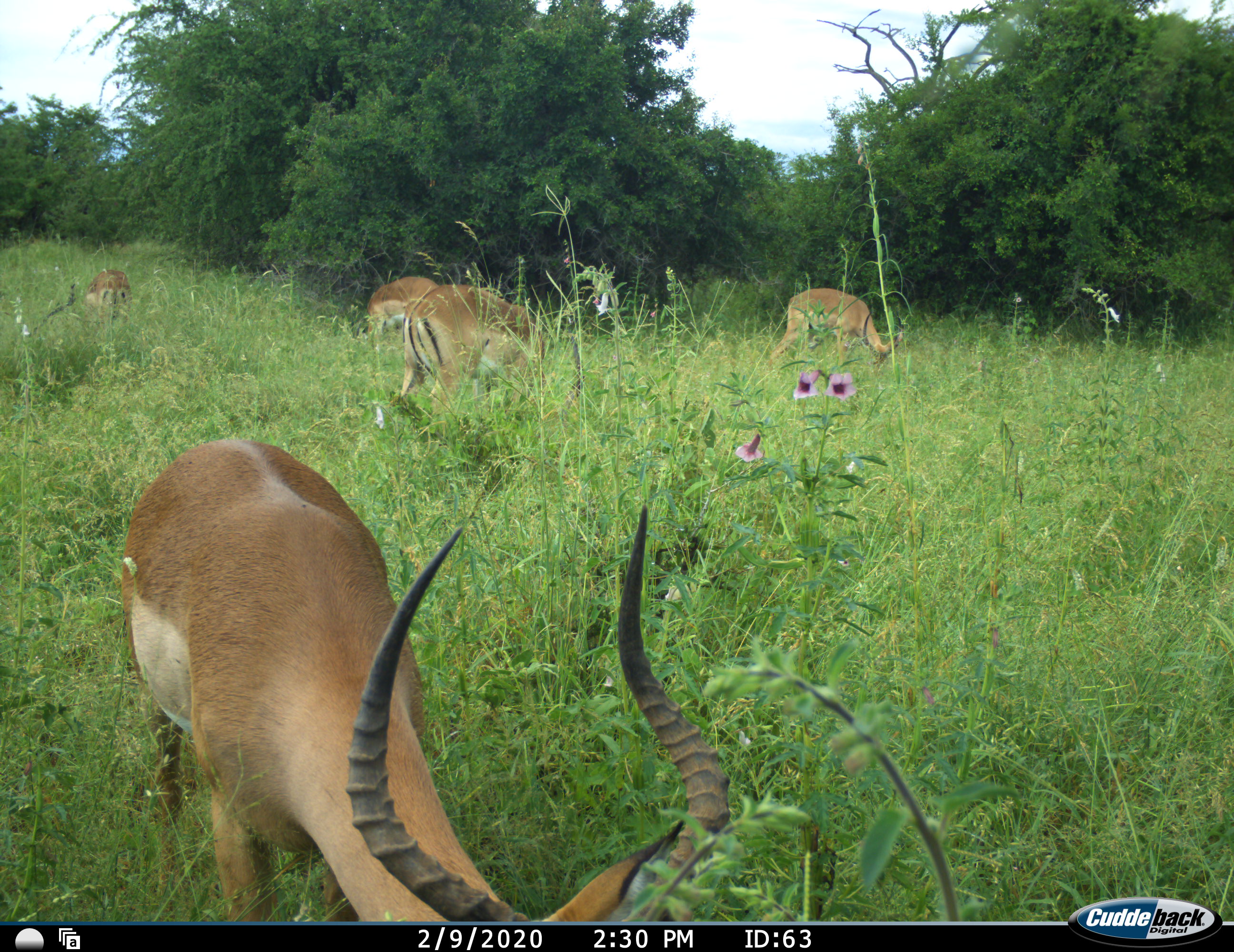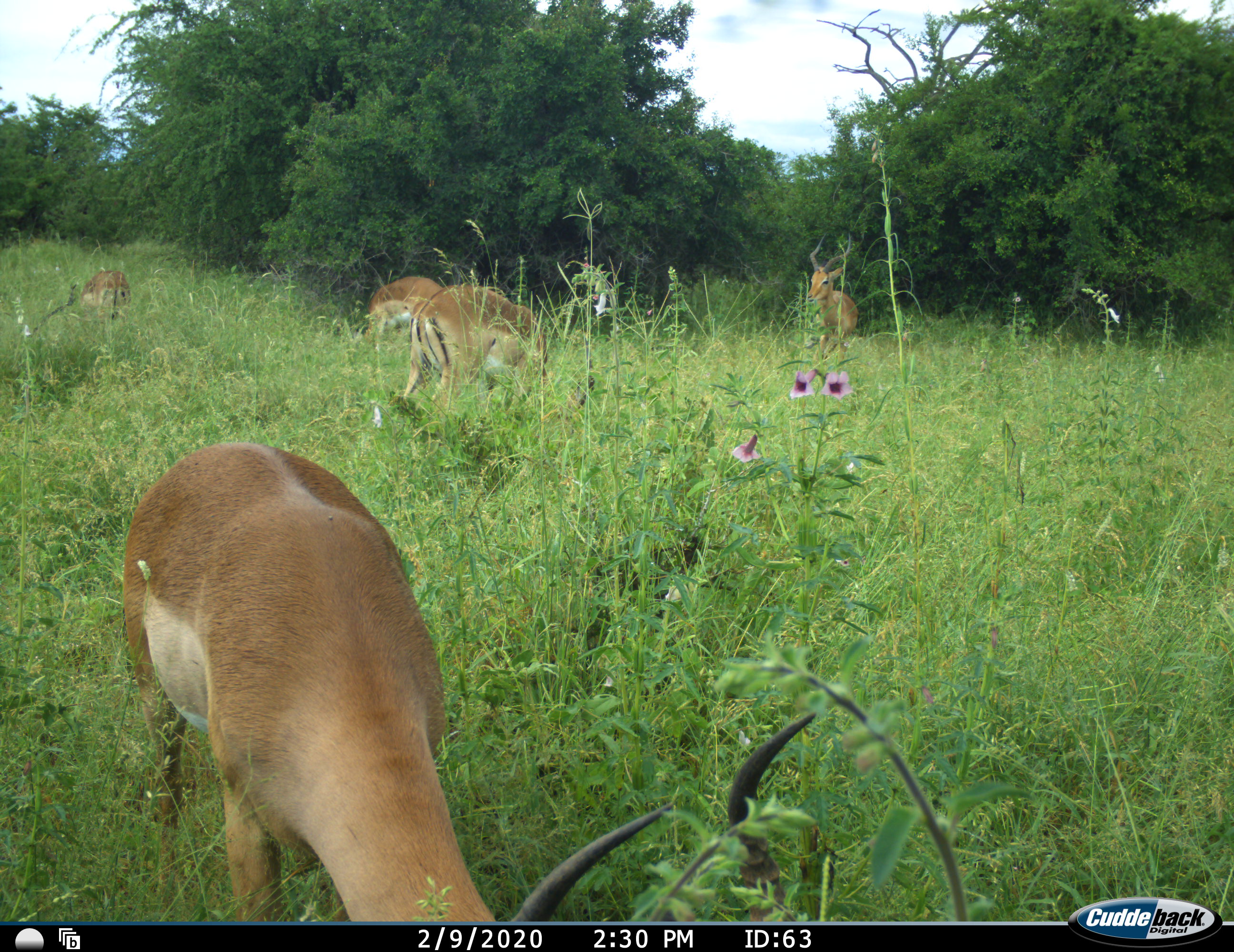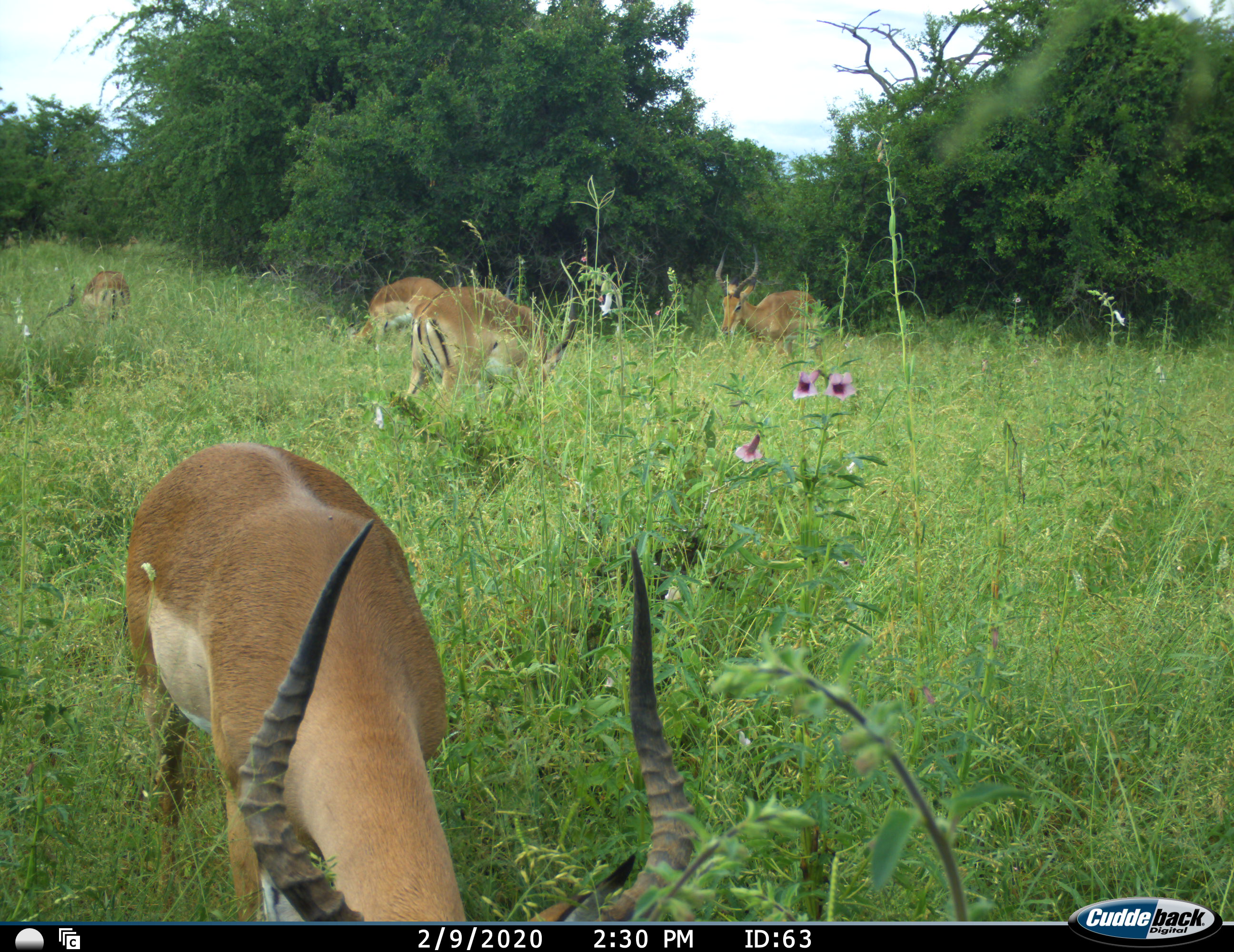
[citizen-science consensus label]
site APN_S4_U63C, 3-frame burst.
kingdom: Animalia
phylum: Chordata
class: Mammalia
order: Artiodactyla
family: Bovidae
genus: Aepyceros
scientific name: Aepyceros melampus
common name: impala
Impala (Aepyceros melampus), count 5. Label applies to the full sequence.